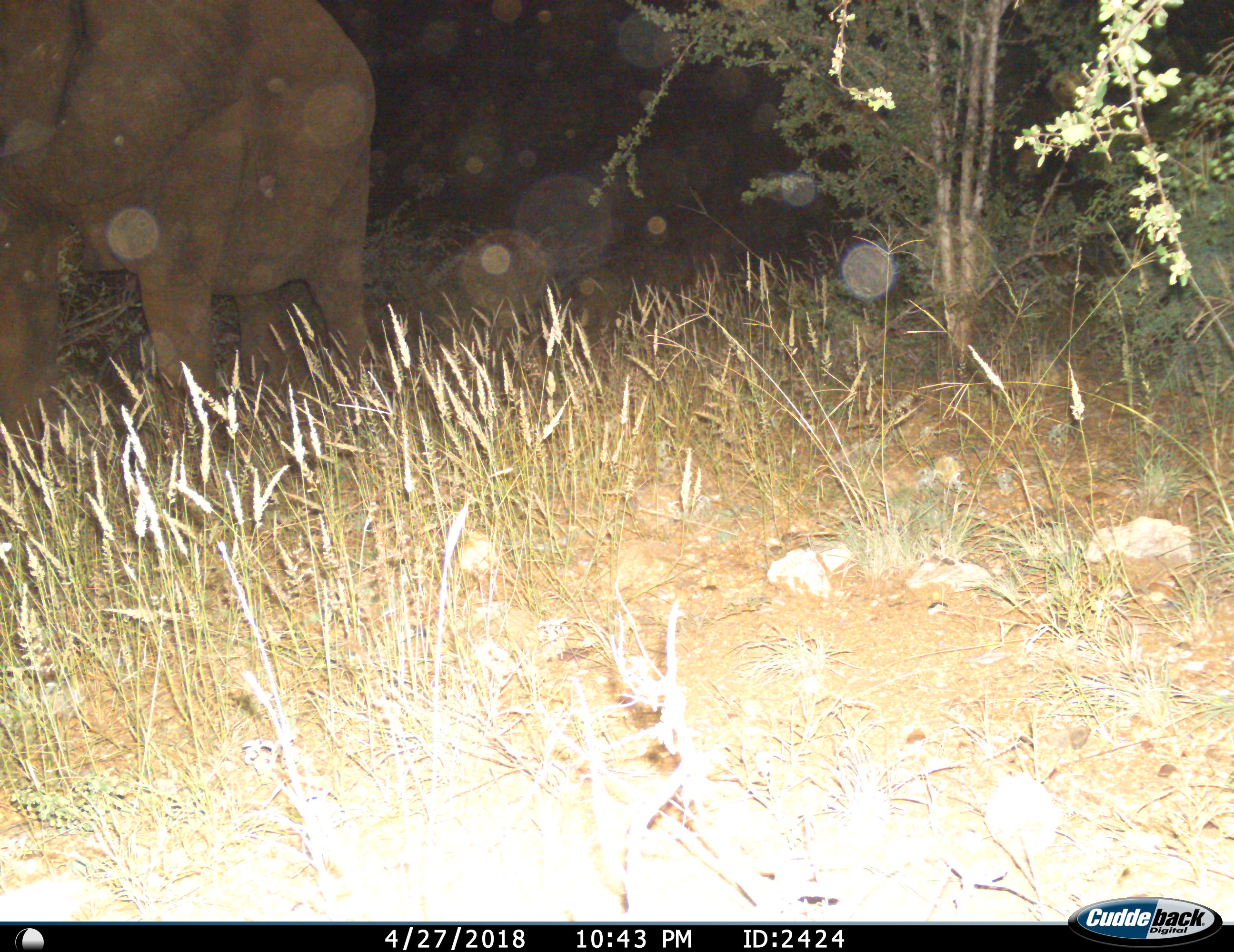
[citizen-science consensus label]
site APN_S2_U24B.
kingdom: Animalia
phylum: Chordata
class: Mammalia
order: Proboscidea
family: Elephantidae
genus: Loxodonta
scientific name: Loxodonta africana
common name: african bush elephant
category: elephant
Elephant (african bush elephant) (Loxodonta africana), count 1. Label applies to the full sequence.